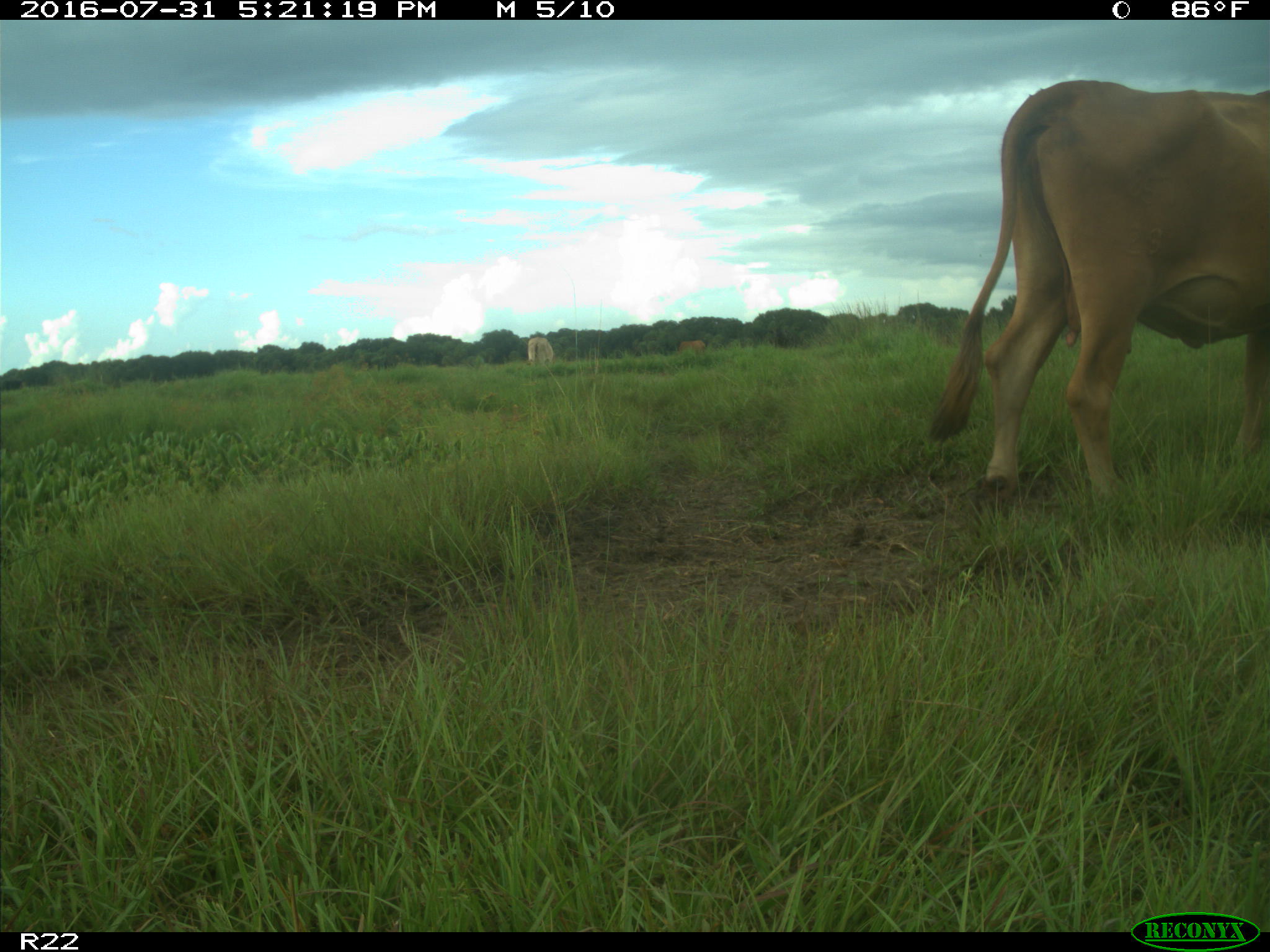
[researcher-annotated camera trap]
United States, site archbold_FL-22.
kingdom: Animalia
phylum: Chordata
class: Mammalia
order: Artiodactyla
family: Bovidae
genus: Bos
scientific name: Bos taurus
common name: domestic cow